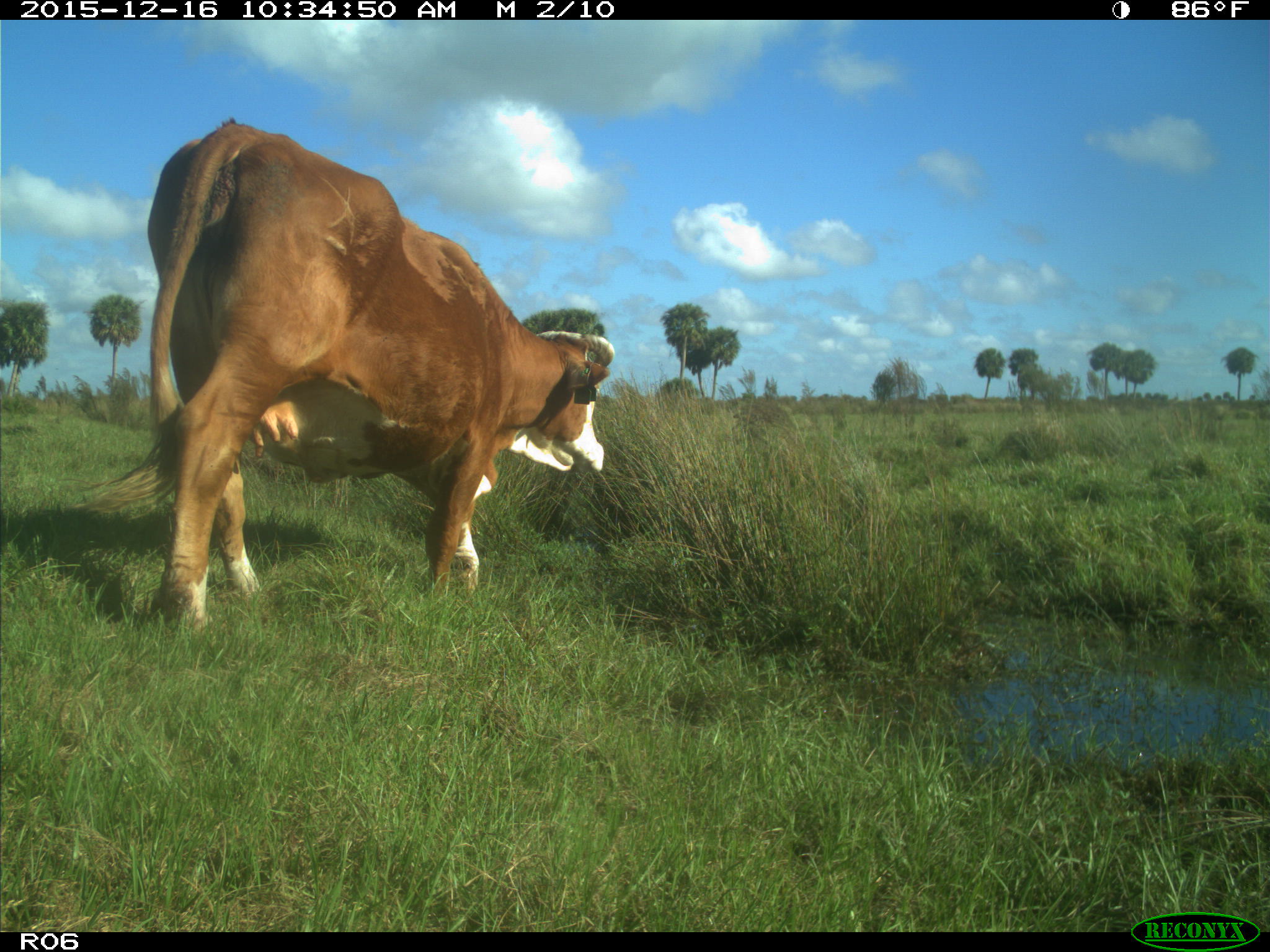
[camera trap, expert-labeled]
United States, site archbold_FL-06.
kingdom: Animalia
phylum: Chordata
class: Mammalia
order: Artiodactyla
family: Bovidae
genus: Bos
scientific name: Bos taurus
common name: domestic cow